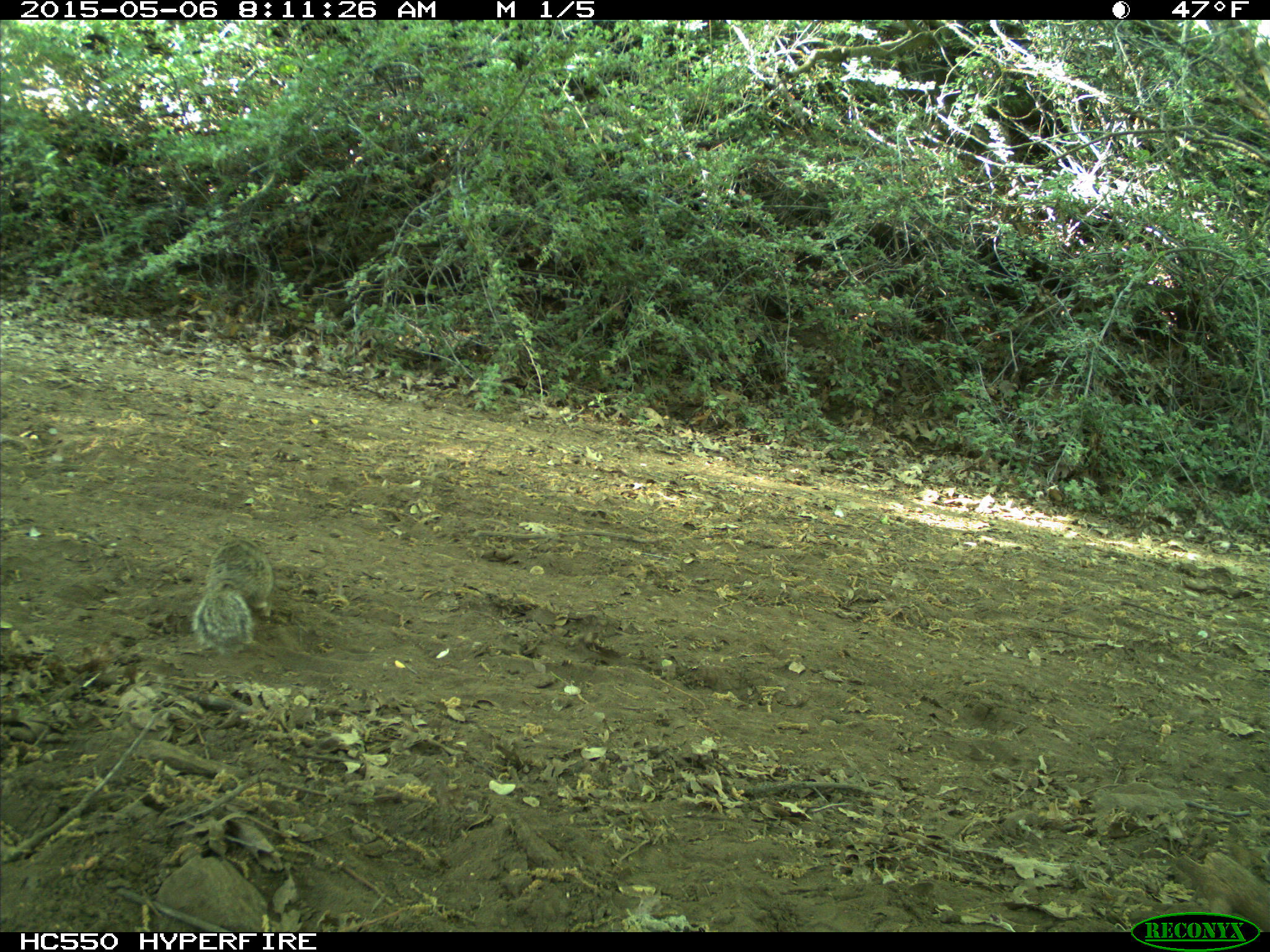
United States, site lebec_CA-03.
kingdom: Animalia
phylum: Chordata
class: Mammalia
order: Rodentia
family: Sciuridae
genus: Otospermophilus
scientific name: Otospermophilus beecheyi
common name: california ground squirrel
Otospermophilus beecheyi (california ground squirrel).